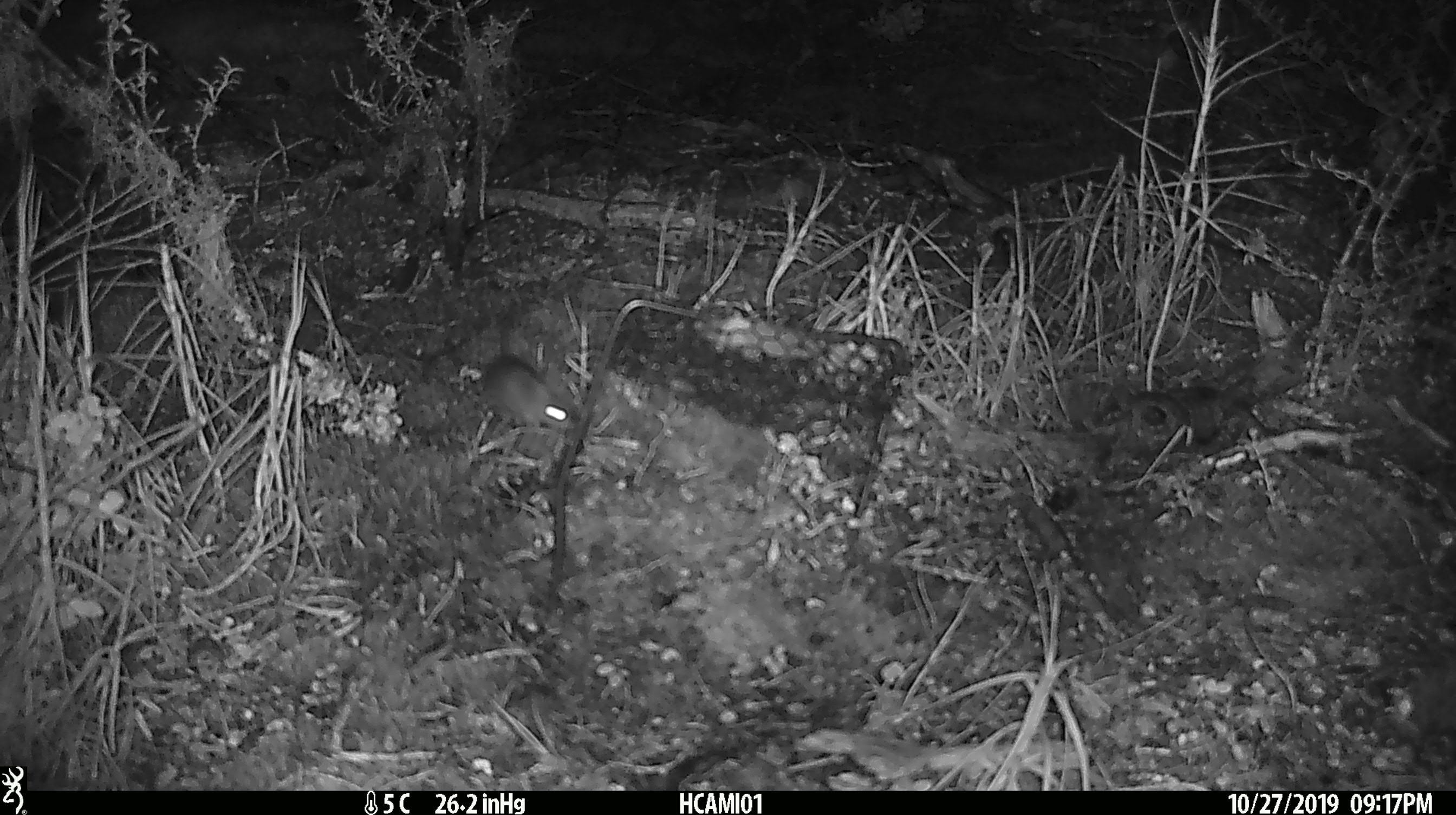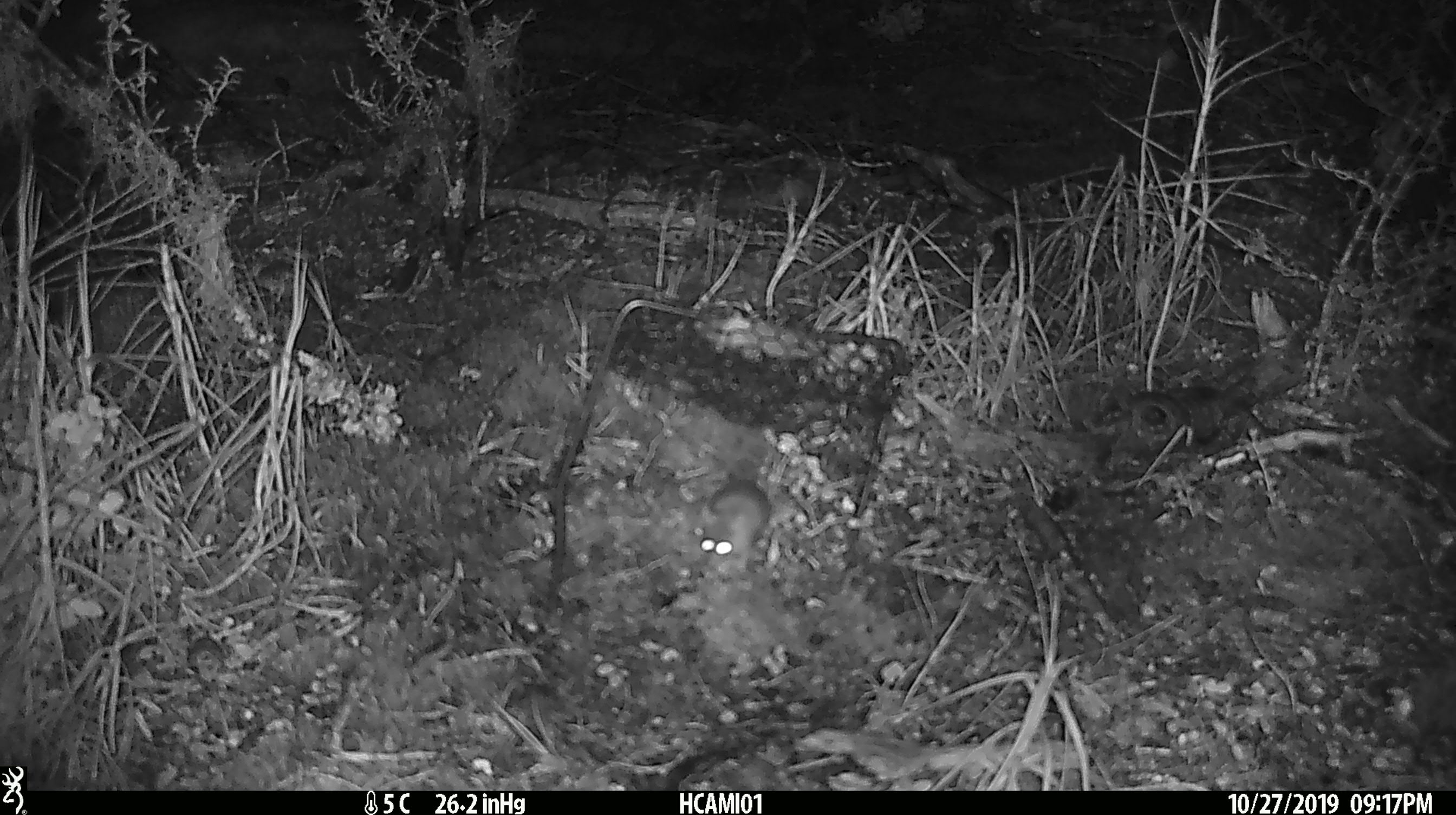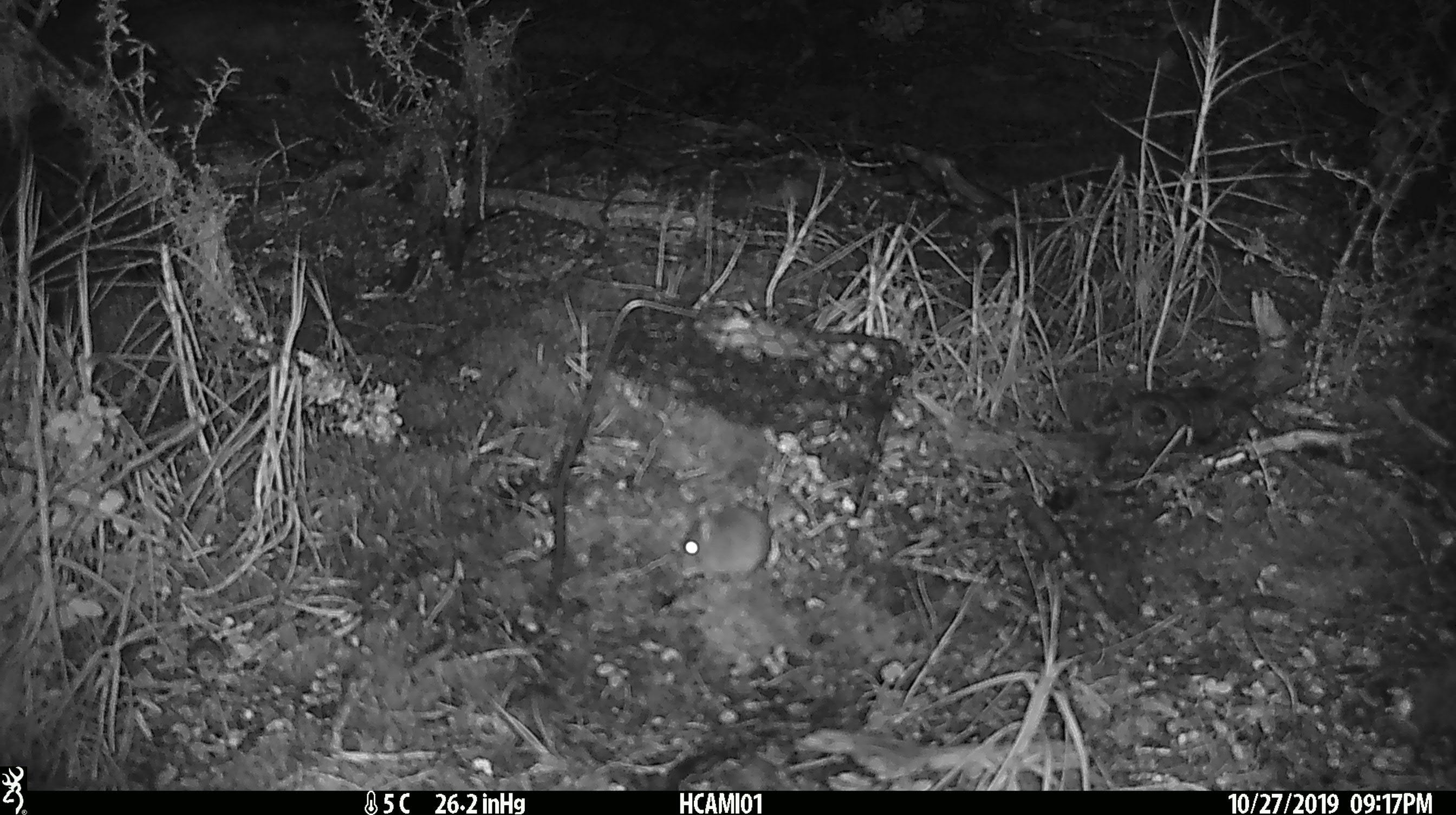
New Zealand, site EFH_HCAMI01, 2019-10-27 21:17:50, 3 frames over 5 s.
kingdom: Animalia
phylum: Chordata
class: Mammalia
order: Rodentia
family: Muridae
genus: Mus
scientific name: Mus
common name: mouse